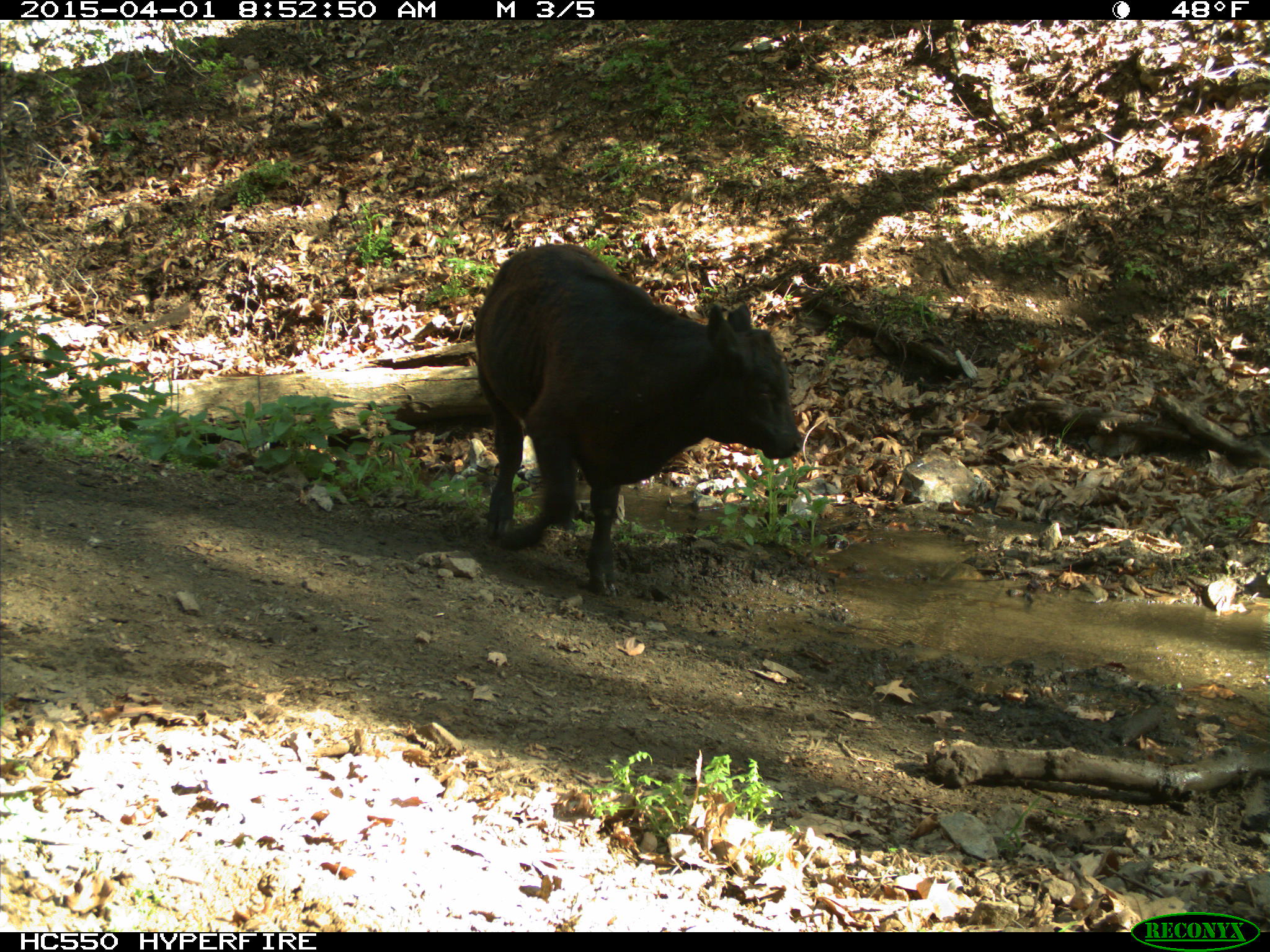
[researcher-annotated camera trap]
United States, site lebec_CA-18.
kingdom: Animalia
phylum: Chordata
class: Mammalia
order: Artiodactyla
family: Bovidae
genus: Bos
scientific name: Bos taurus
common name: domestic cow